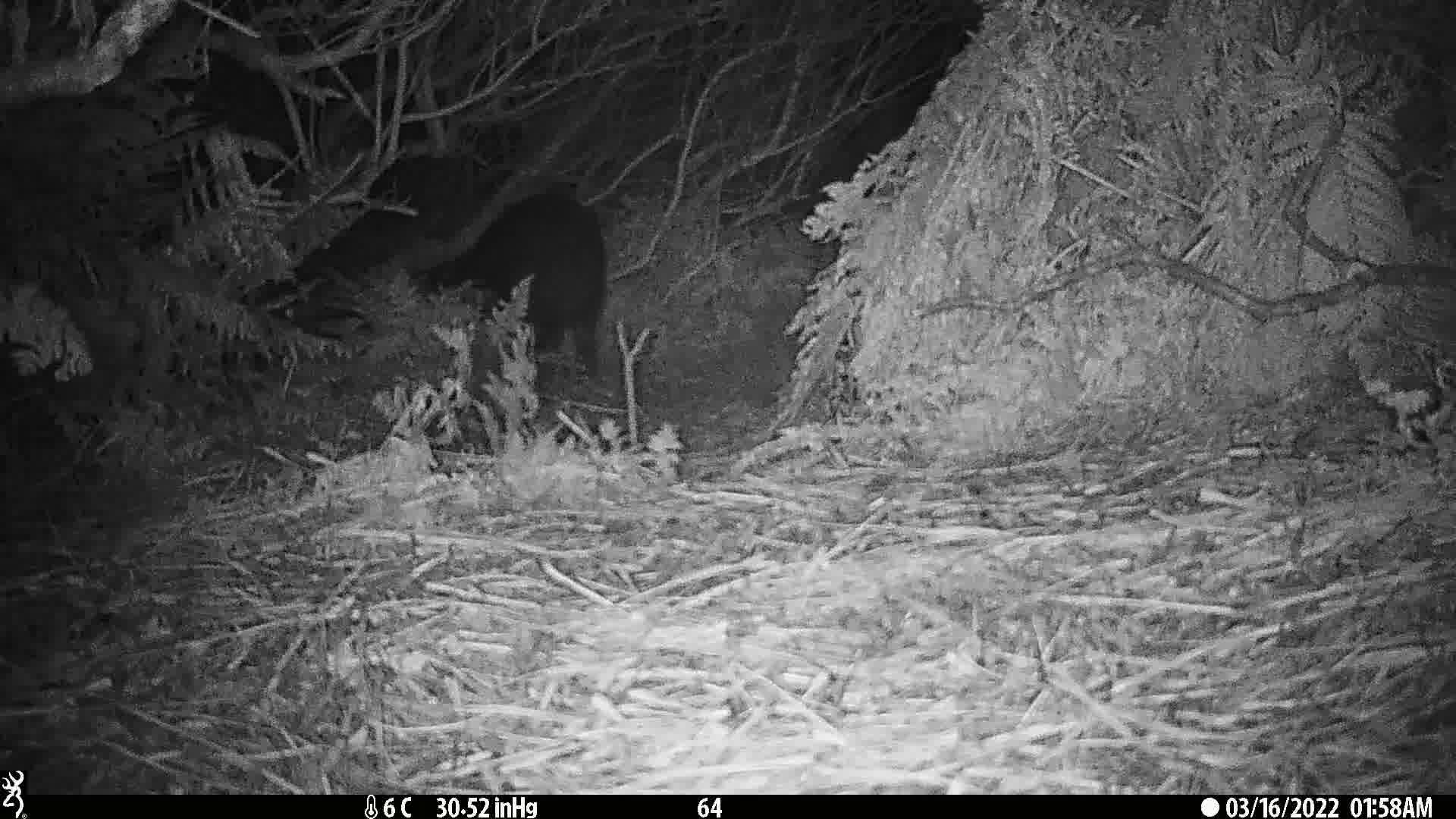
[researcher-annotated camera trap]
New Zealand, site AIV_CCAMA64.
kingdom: Animalia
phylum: Chordata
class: Mammalia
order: Artiodactyla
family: Suidae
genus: Sus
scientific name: Sus scrofa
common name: pig